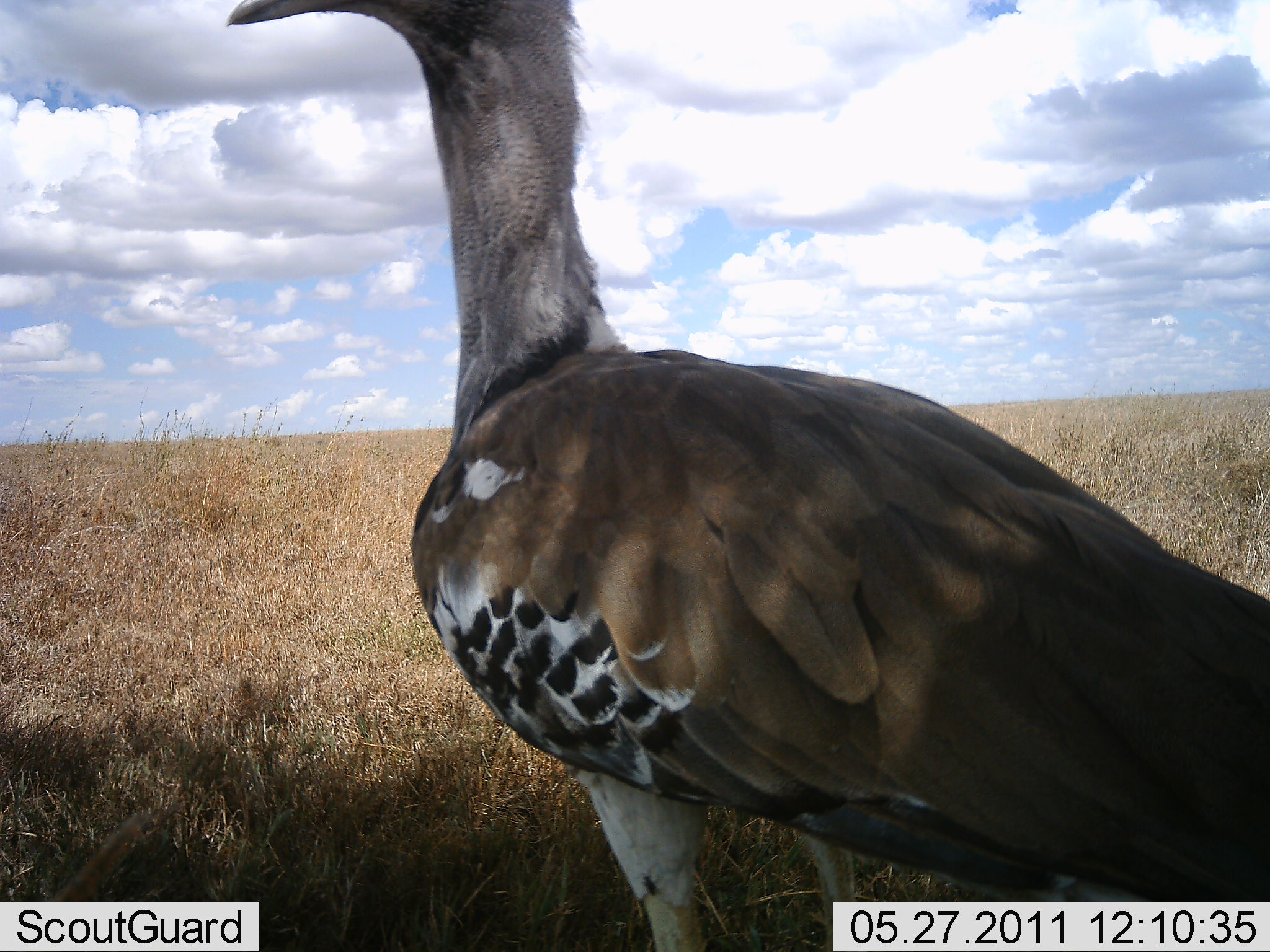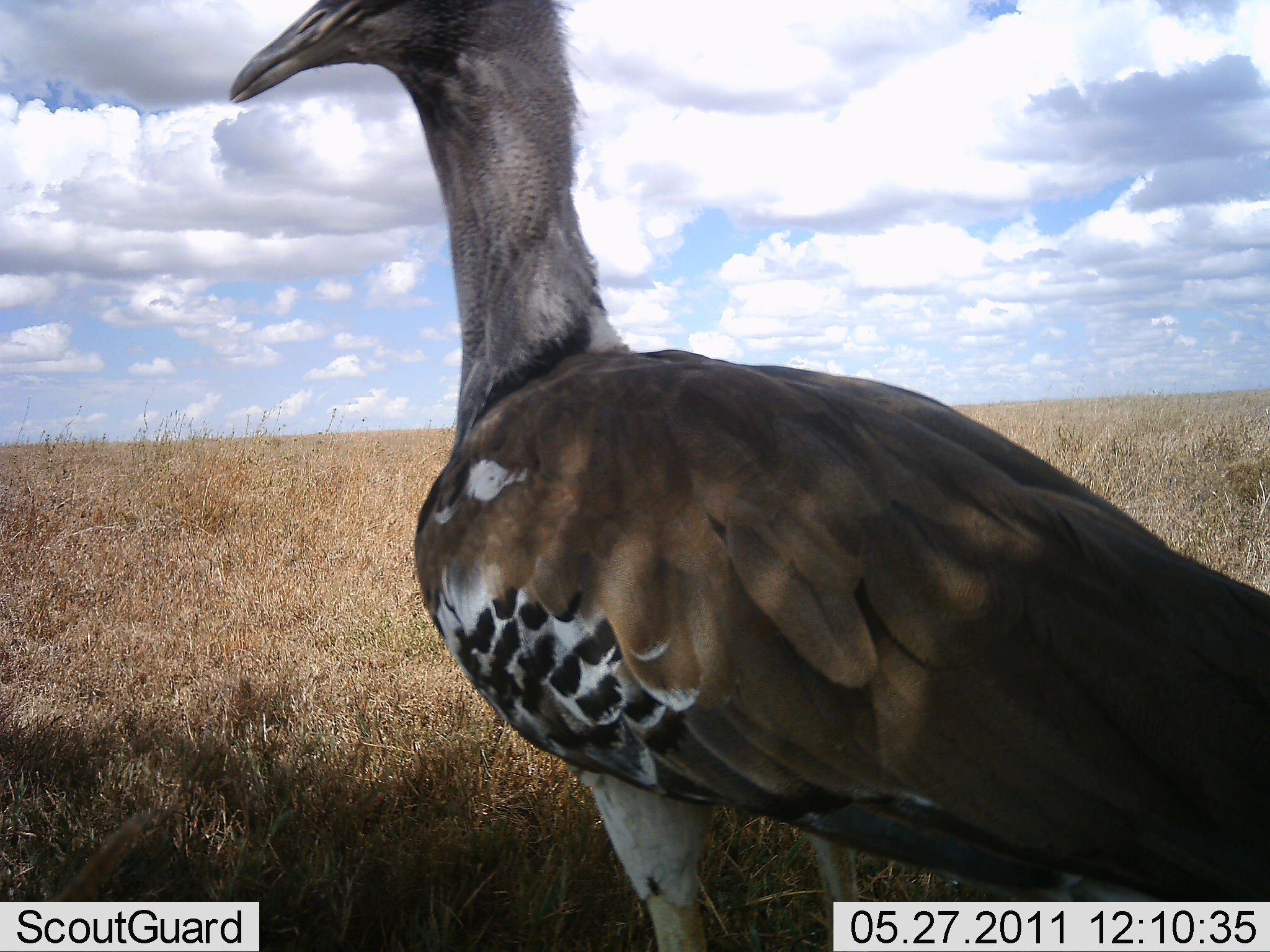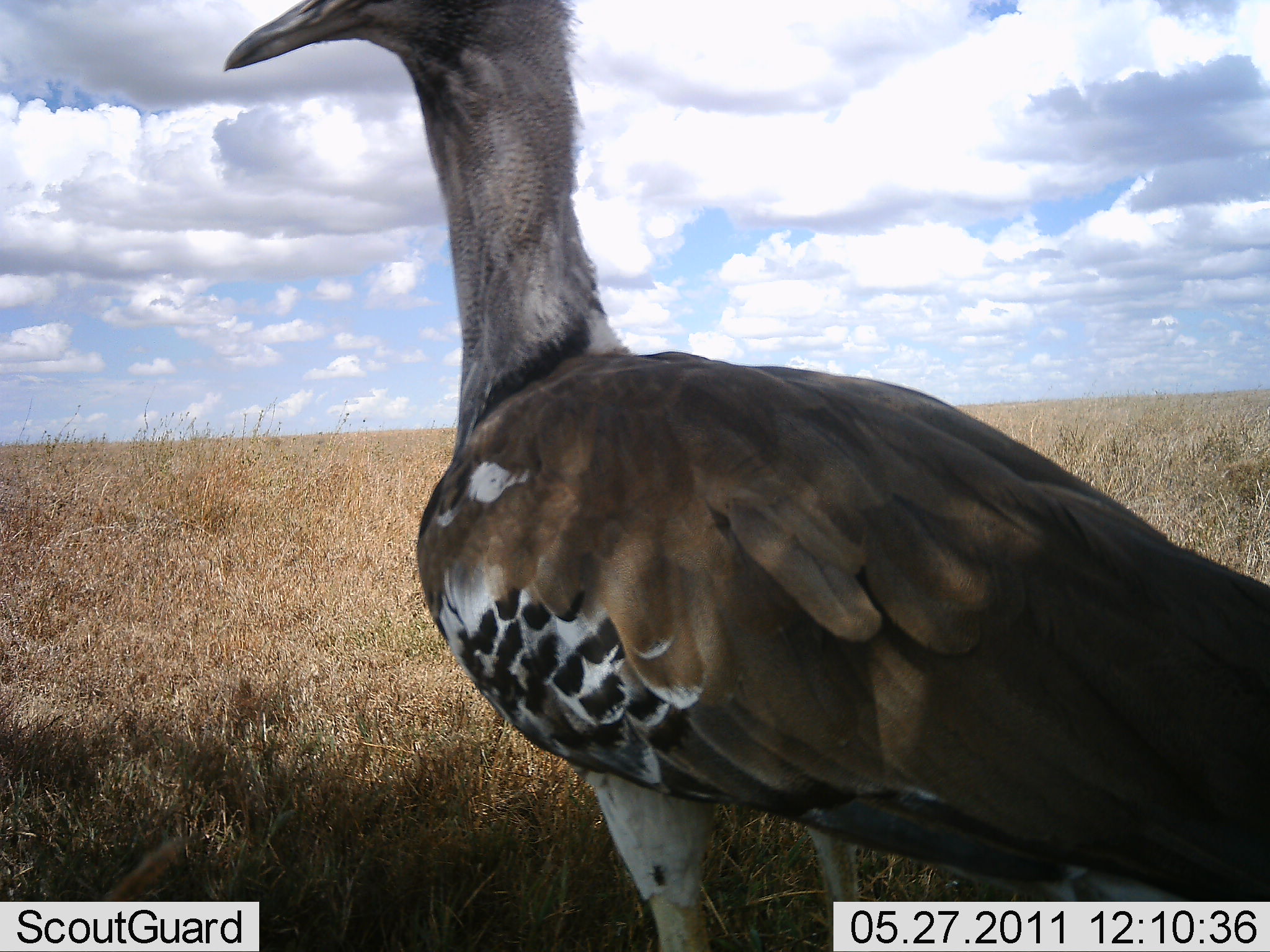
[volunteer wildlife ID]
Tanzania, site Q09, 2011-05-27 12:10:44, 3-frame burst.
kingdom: Animalia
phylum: Chordata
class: Aves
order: Otidiformes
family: Otididae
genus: Ardeotis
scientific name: Ardeotis kori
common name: kori bustard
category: koribustard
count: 1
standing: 100%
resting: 0%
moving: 0%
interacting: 0%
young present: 0%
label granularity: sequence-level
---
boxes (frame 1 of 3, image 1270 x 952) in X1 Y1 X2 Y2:
animal: 228 0 1269 950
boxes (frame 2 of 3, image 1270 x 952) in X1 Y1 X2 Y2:
animal: 229 0 1269 951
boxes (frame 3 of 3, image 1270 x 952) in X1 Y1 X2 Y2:
animal: 225 1 1270 950